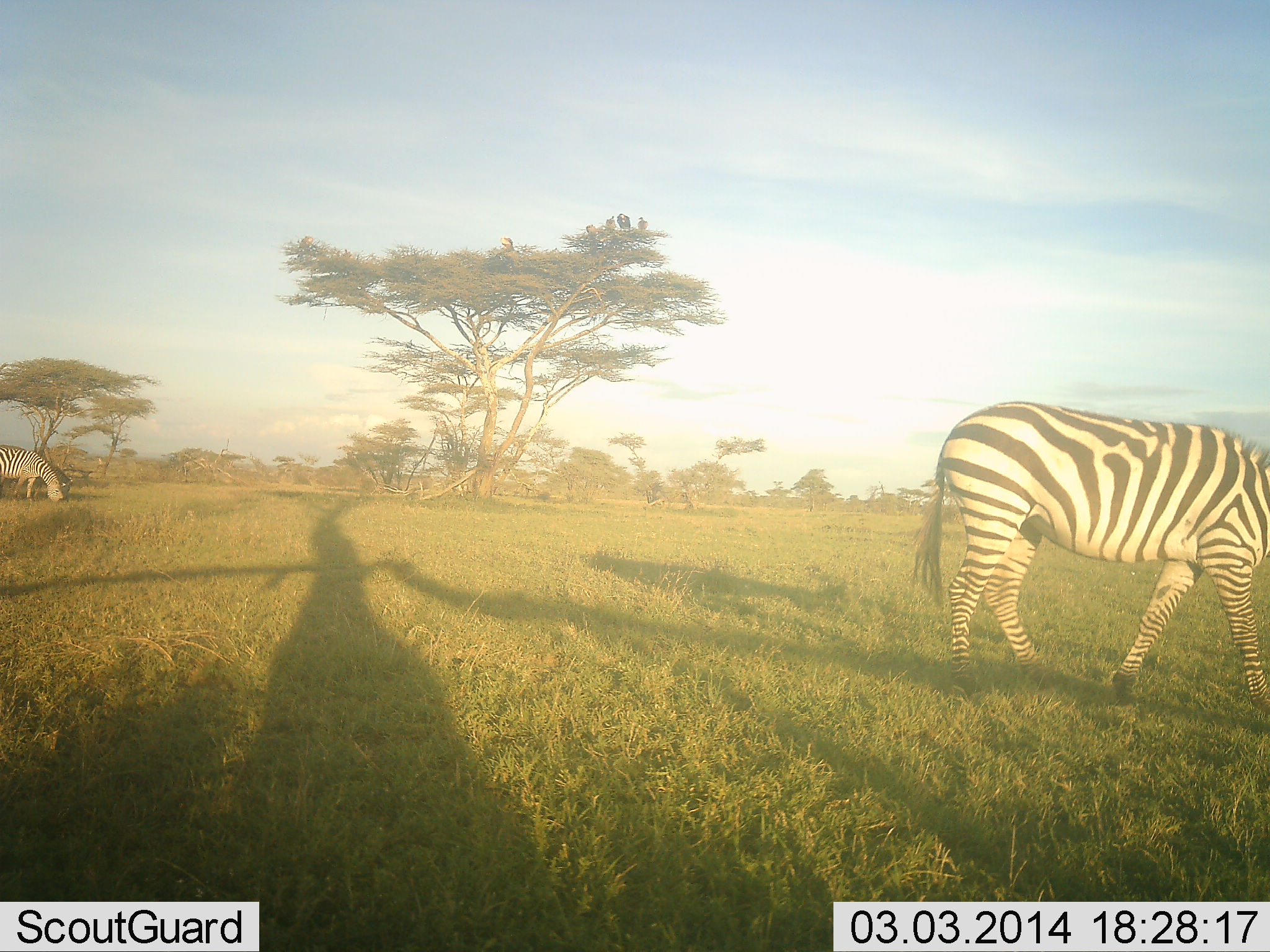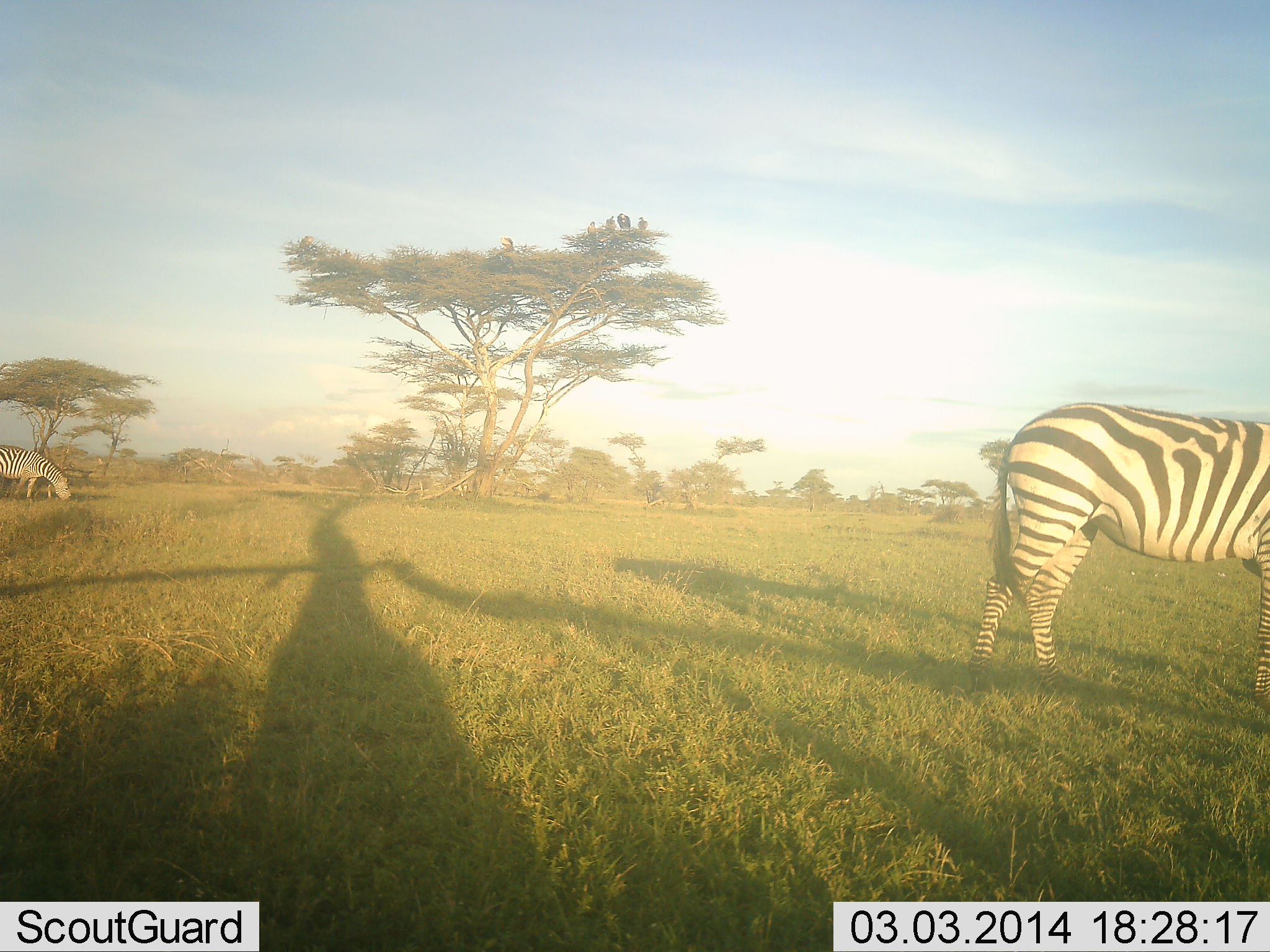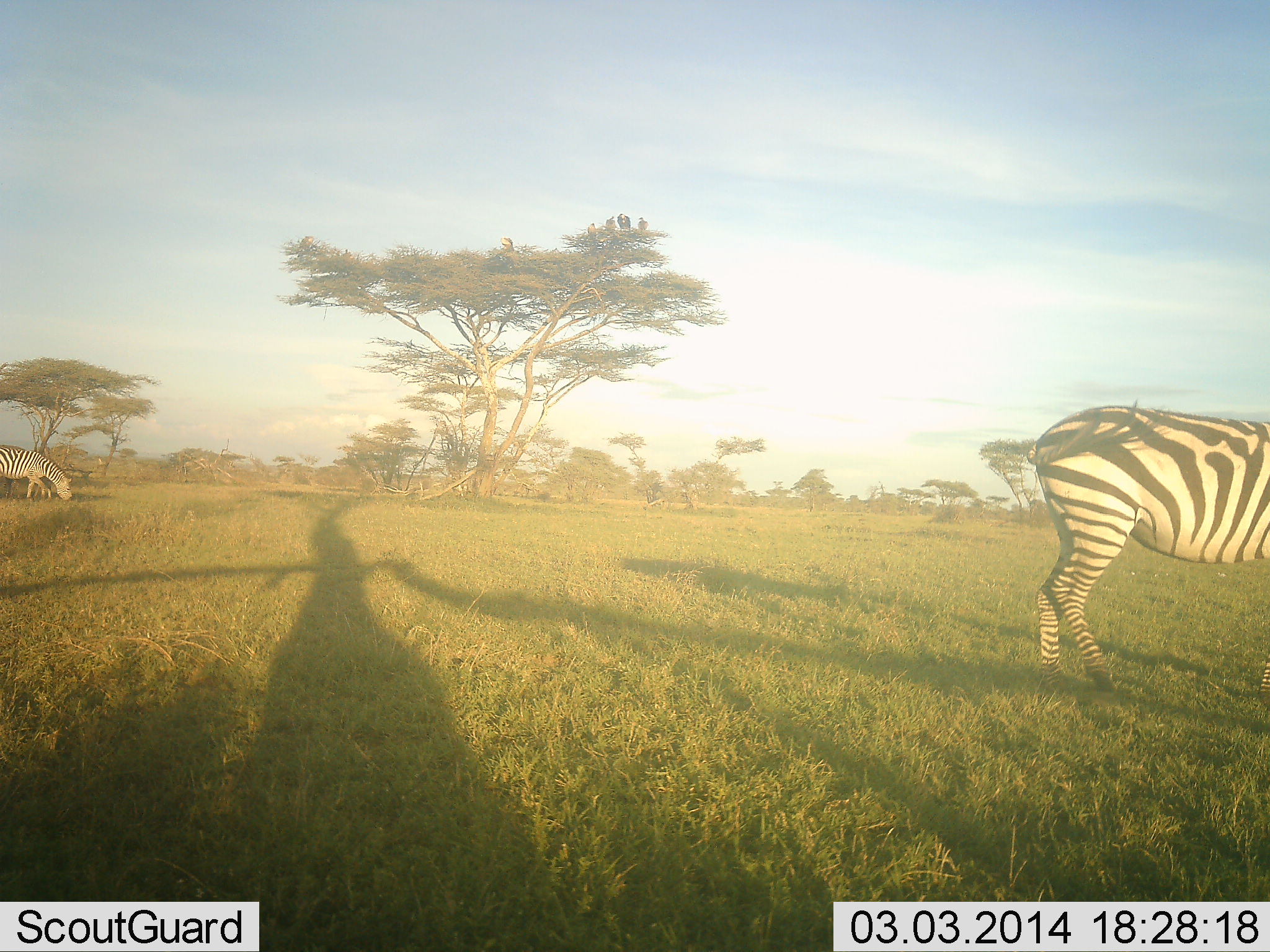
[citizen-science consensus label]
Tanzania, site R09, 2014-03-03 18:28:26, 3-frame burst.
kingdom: Animalia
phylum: Chordata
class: Mammalia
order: Perissodactyla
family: Equidae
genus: Equus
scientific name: Equus quagga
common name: plains zebra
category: zebra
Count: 2.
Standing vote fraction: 40%.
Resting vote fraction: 0%.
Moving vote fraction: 50%.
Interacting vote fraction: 0%.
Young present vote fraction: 0%.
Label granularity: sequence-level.